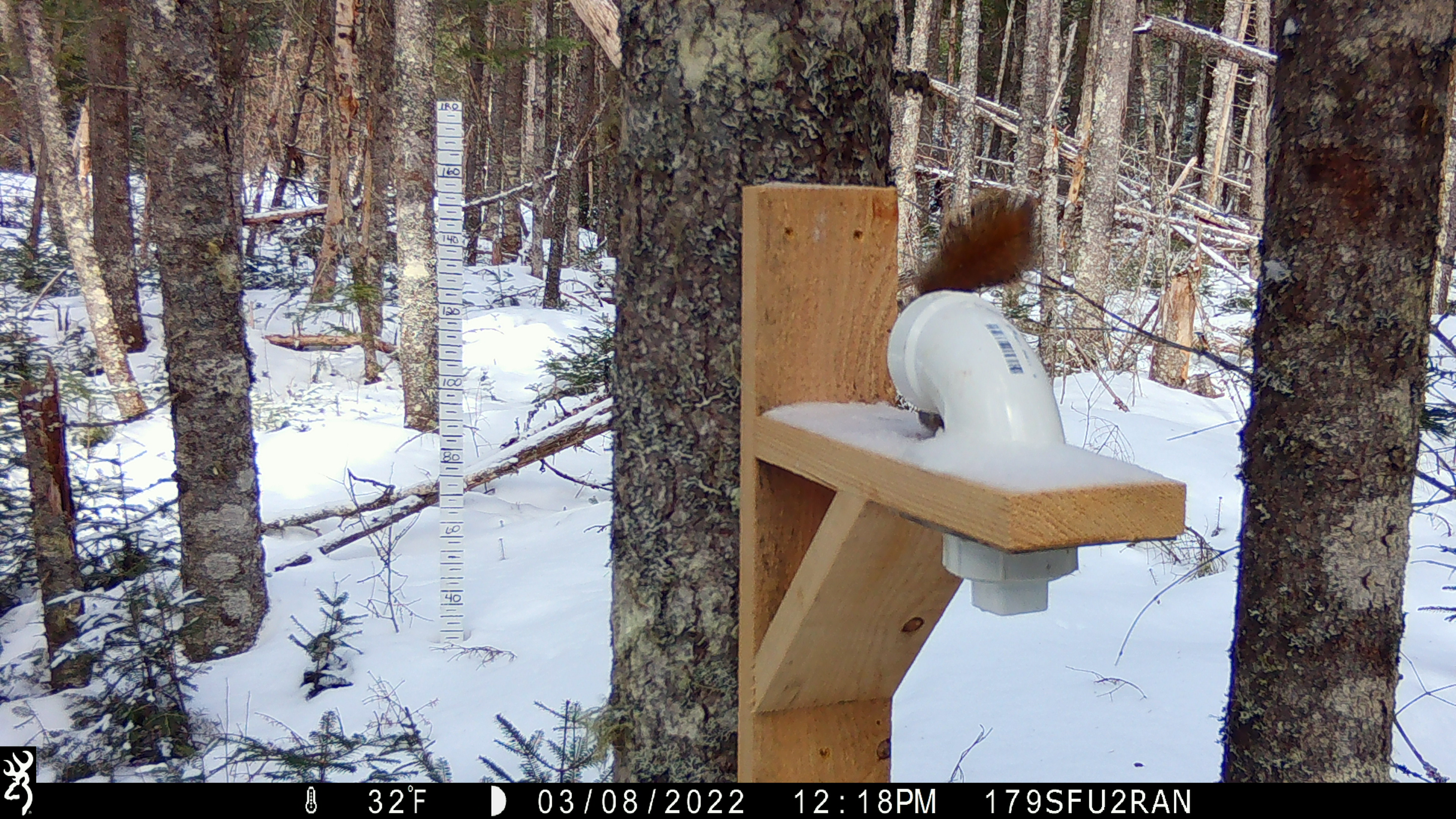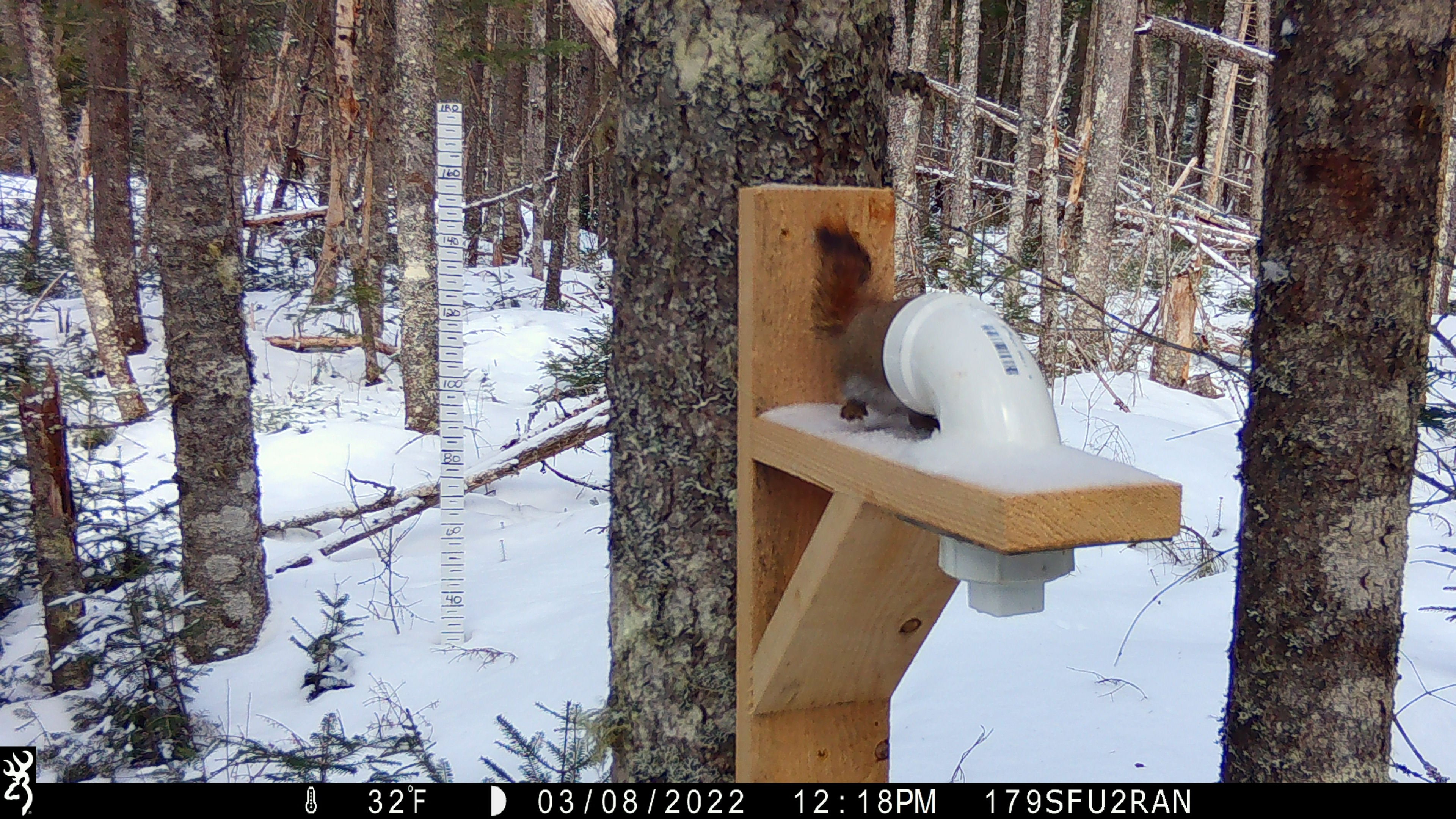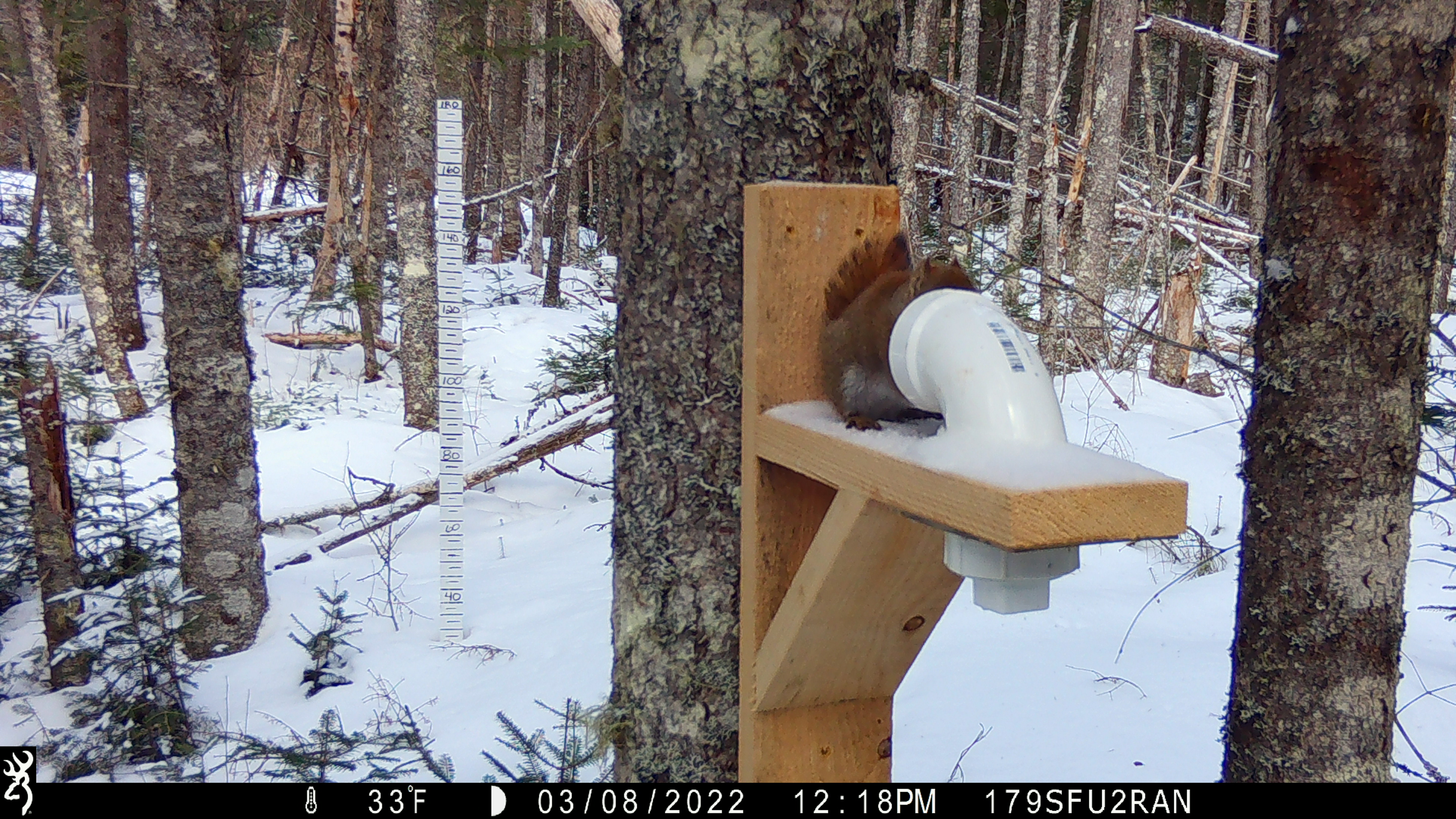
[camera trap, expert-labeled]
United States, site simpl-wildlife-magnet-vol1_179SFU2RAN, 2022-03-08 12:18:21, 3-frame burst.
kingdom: Animalia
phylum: Chordata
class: Mammalia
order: Rodentia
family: Sciuridae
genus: Tamiasciurus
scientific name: Tamiasciurus hudsonicus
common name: red squirrel